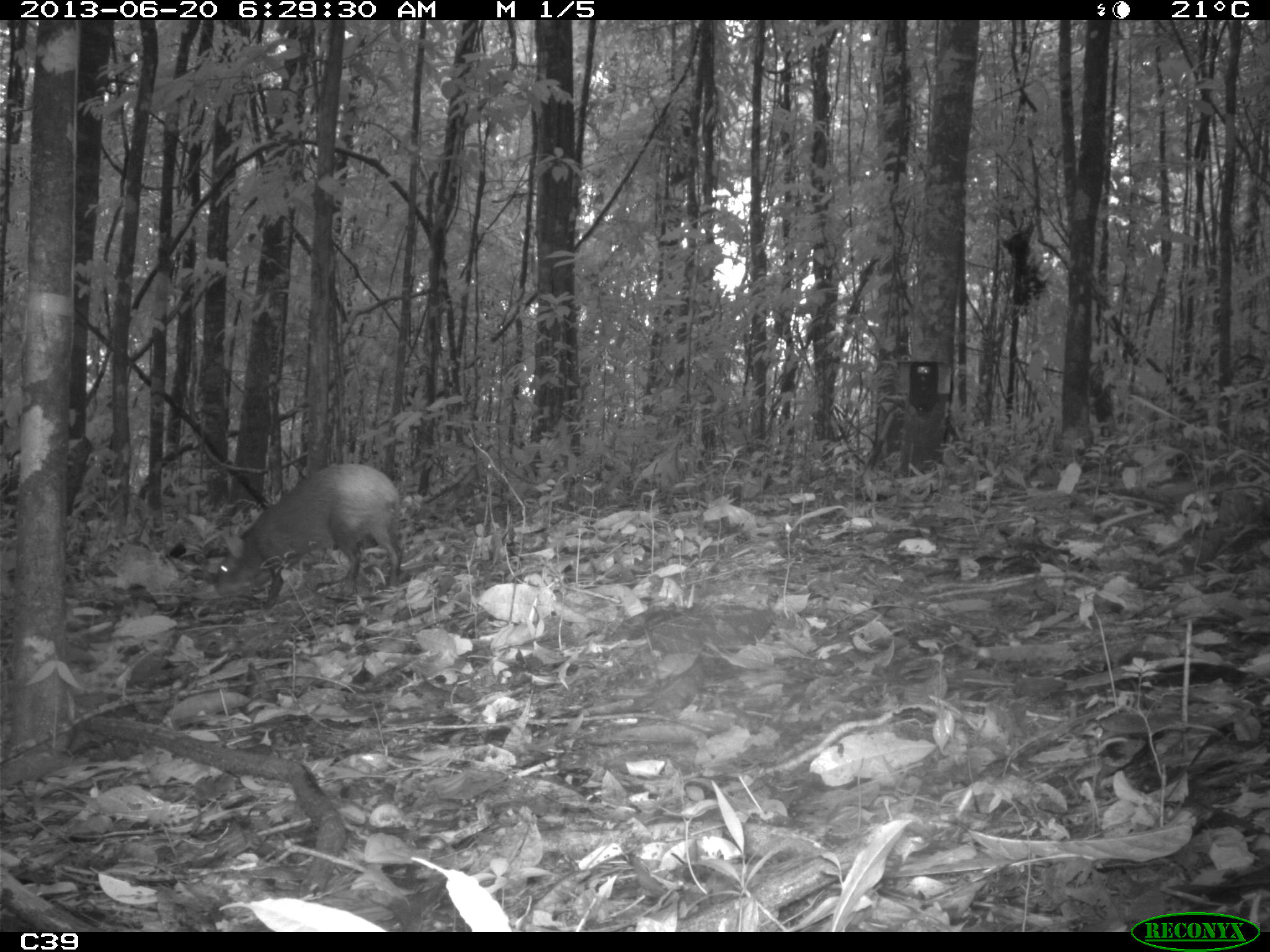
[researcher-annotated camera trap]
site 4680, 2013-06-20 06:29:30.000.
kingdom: Animalia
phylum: Chordata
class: Mammalia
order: Rodentia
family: Dasyproctidae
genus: Dasyprocta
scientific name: Dasyprocta leporina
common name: red-rumped agouti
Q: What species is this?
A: Dasyprocta leporina (red-rumped agouti).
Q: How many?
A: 1.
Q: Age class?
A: Adult.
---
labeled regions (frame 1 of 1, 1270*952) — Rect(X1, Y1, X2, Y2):
dasyprocta leporina: Rect(213, 462, 403, 611)